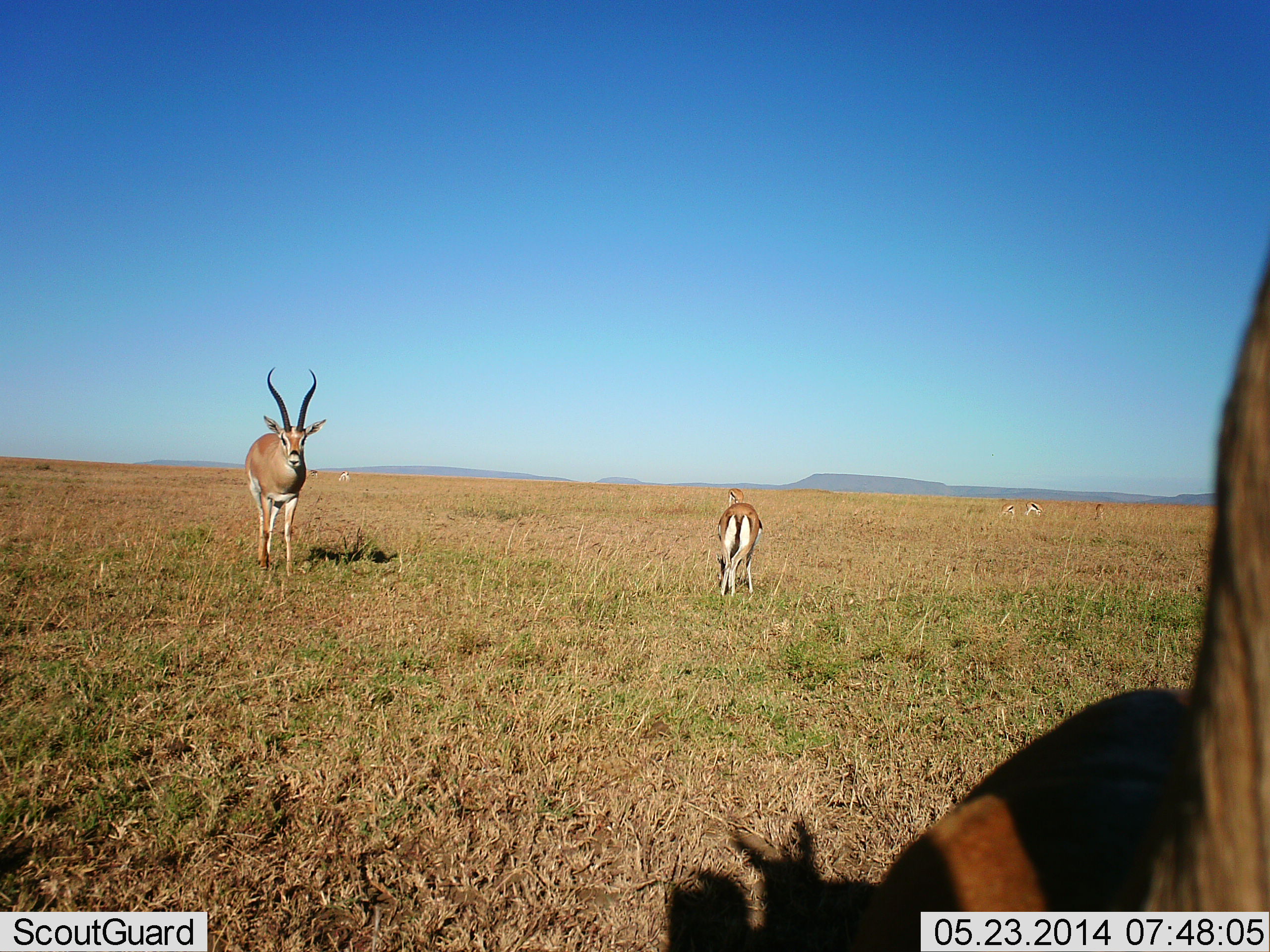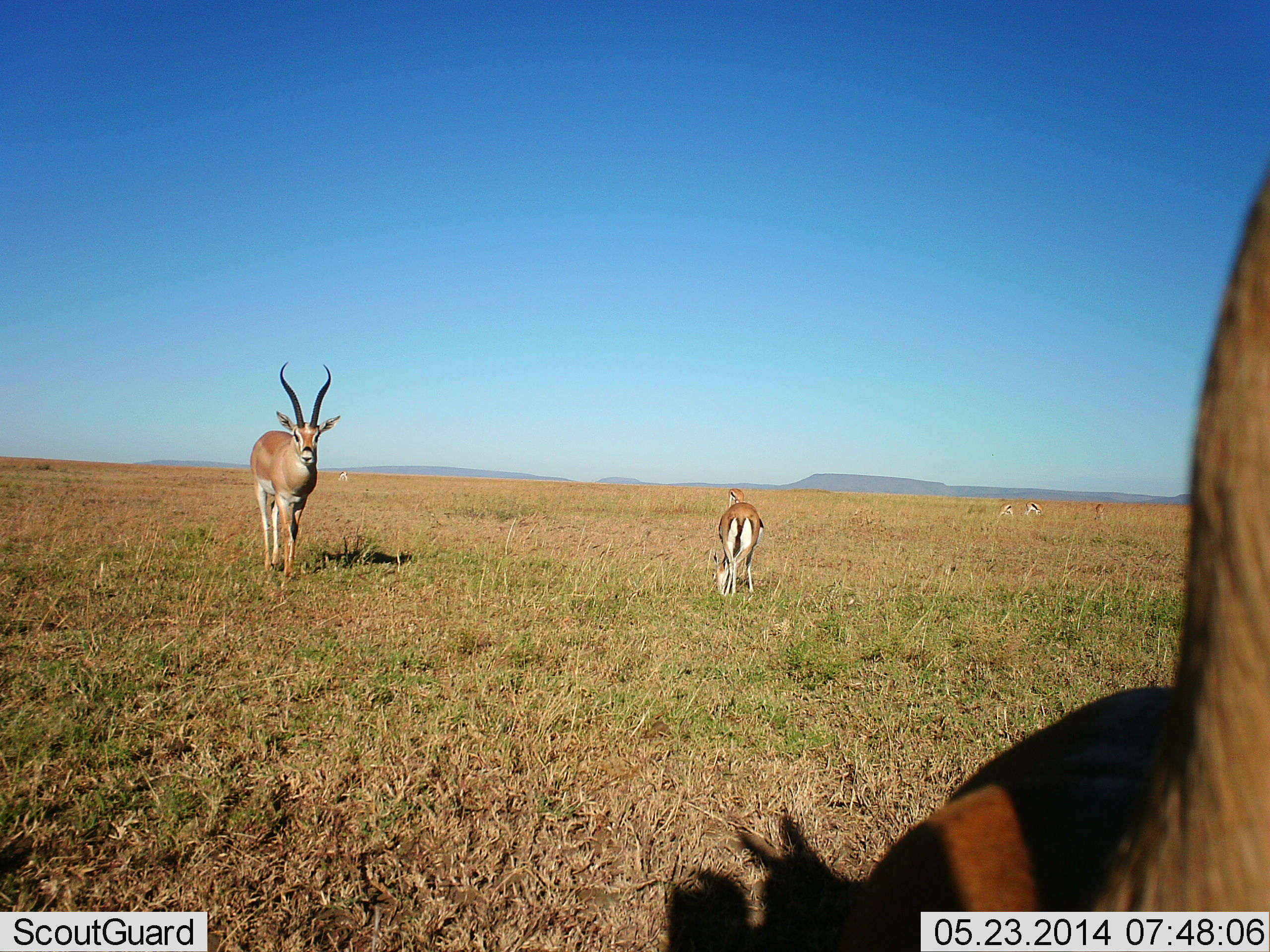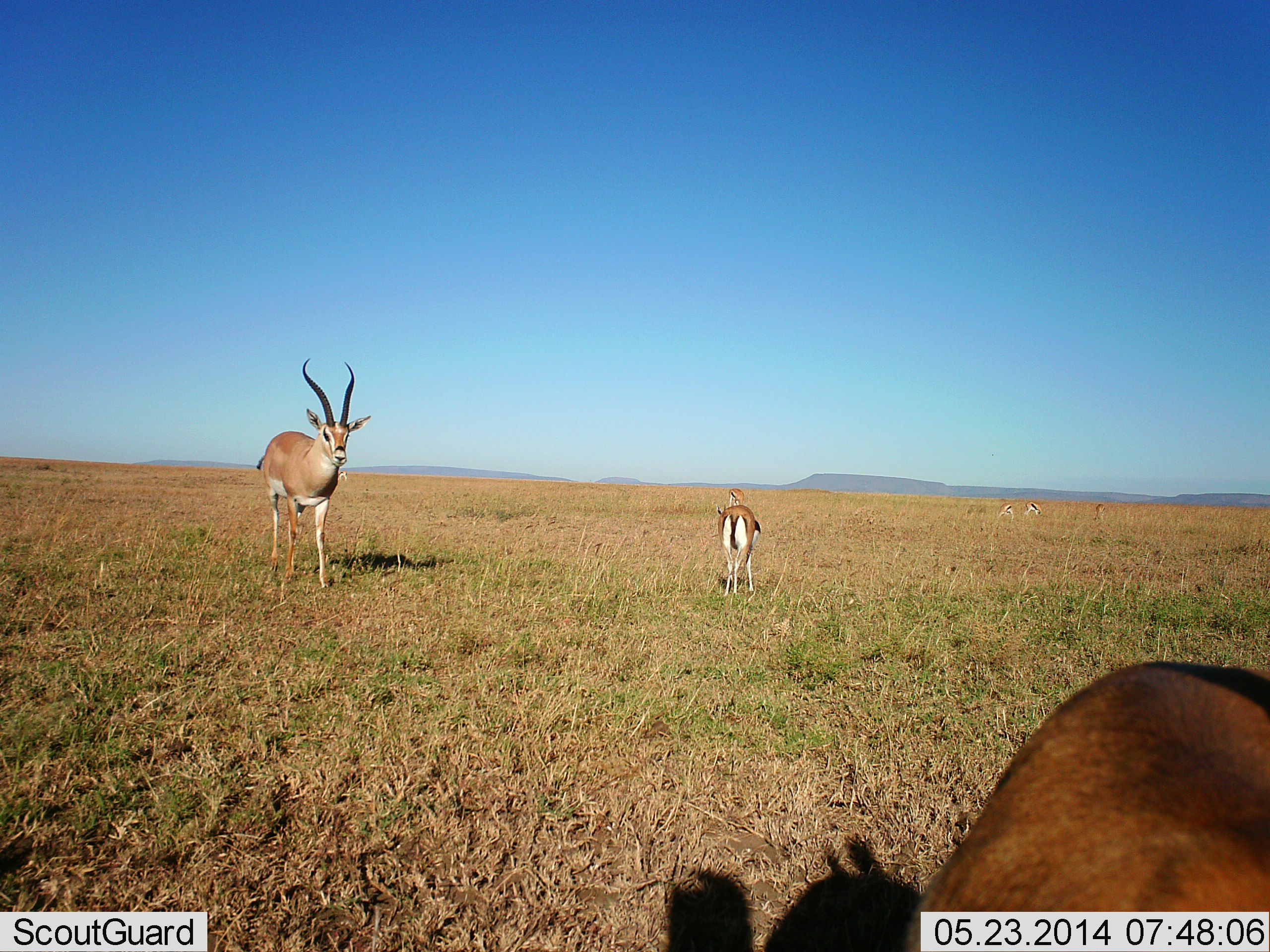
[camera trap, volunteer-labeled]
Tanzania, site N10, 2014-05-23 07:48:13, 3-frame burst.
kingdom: Animalia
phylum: Chordata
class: Mammalia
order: Artiodactyla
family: Bovidae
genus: Aepyceros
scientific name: Aepyceros melampus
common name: impala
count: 3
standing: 58%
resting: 0%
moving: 67%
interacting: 0%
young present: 0%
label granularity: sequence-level